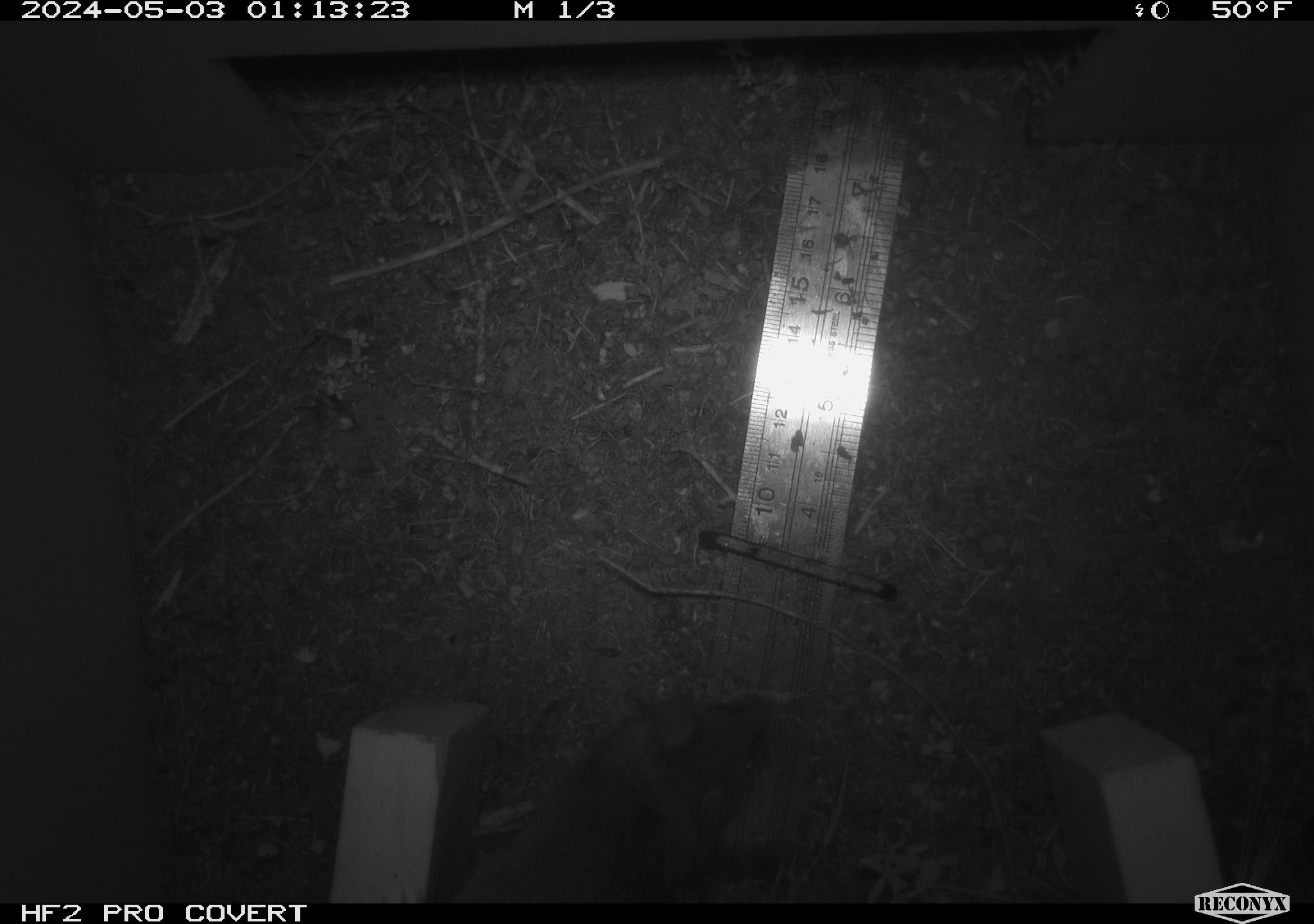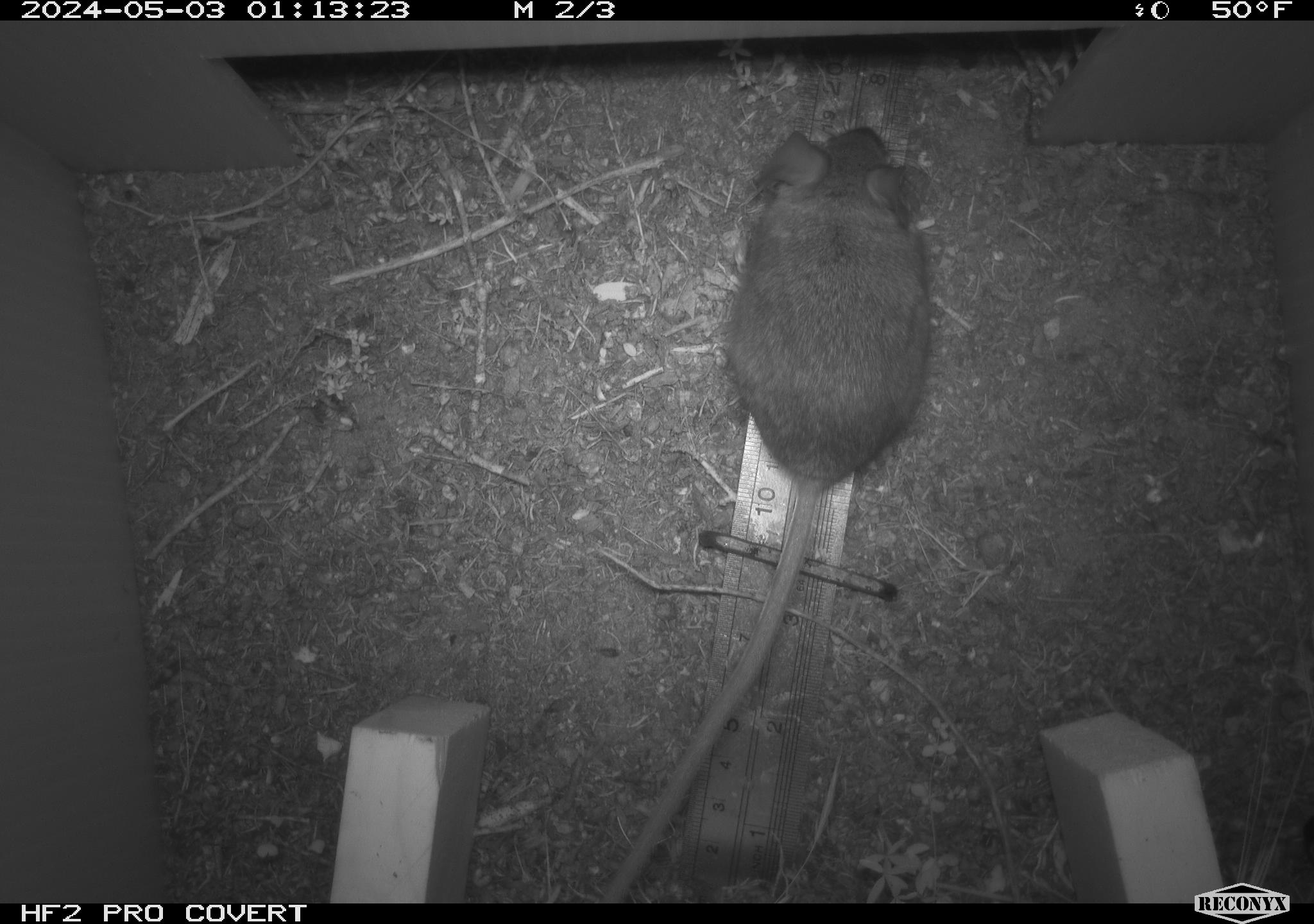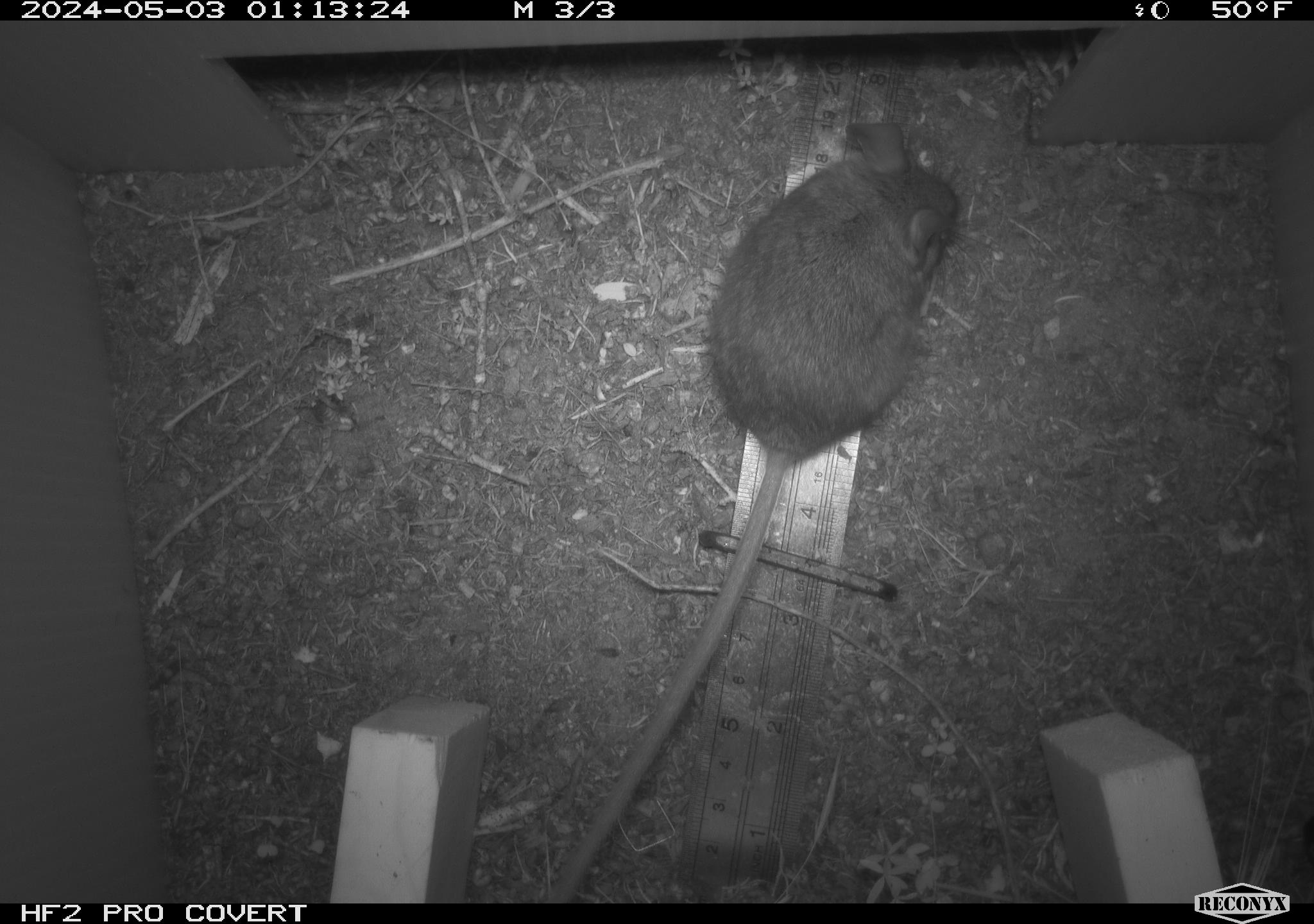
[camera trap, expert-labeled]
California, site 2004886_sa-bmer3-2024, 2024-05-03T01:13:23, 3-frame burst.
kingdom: Animalia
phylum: Chordata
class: Mammalia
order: Rodentia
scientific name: Rodentia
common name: mouse species